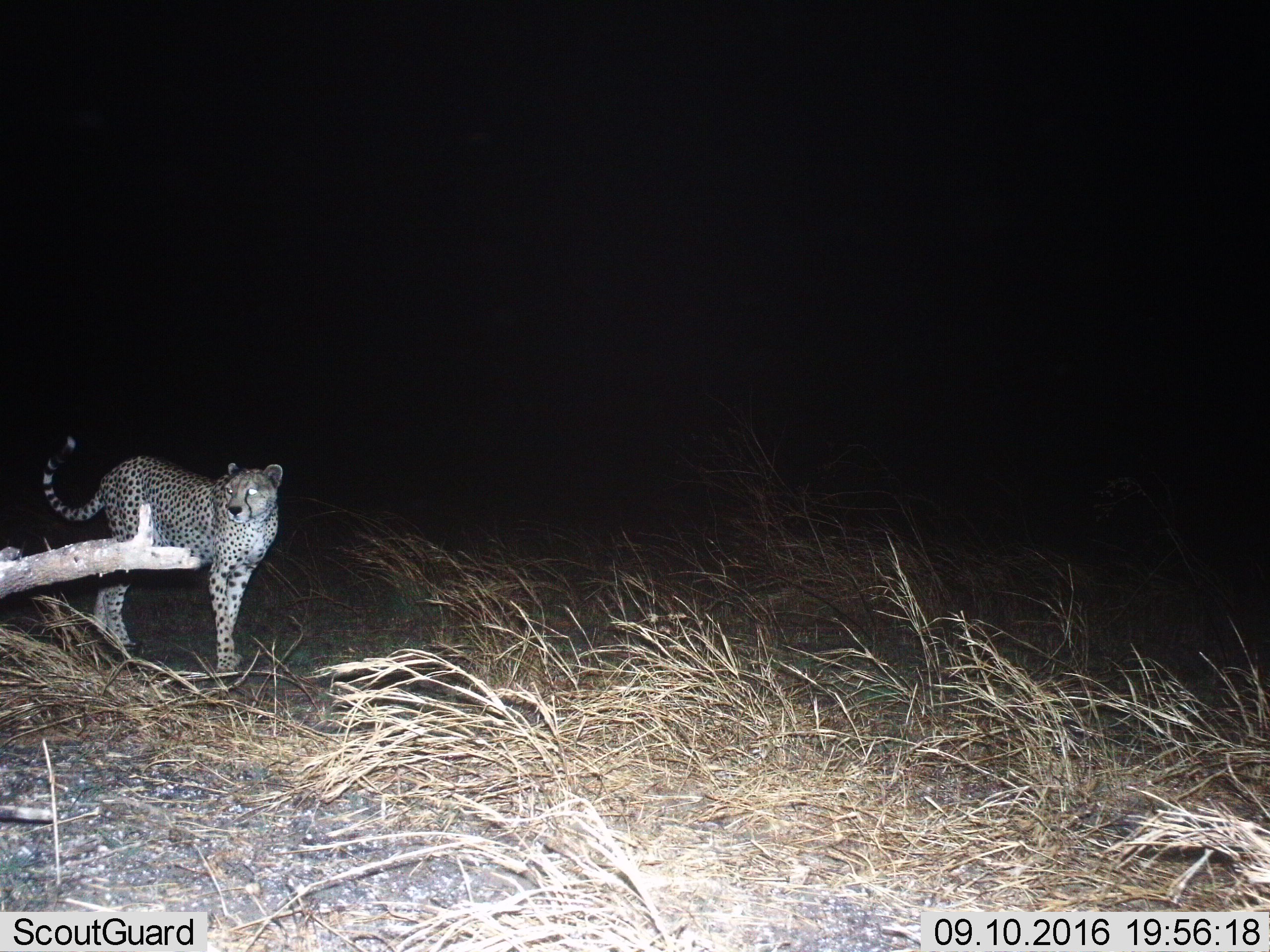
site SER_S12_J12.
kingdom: Animalia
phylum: Chordata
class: Mammalia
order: Carnivora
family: Felidae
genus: Acinonyx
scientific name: Acinonyx jubatus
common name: cheetah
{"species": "cheetah (Acinonyx jubatus)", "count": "1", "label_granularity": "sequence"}